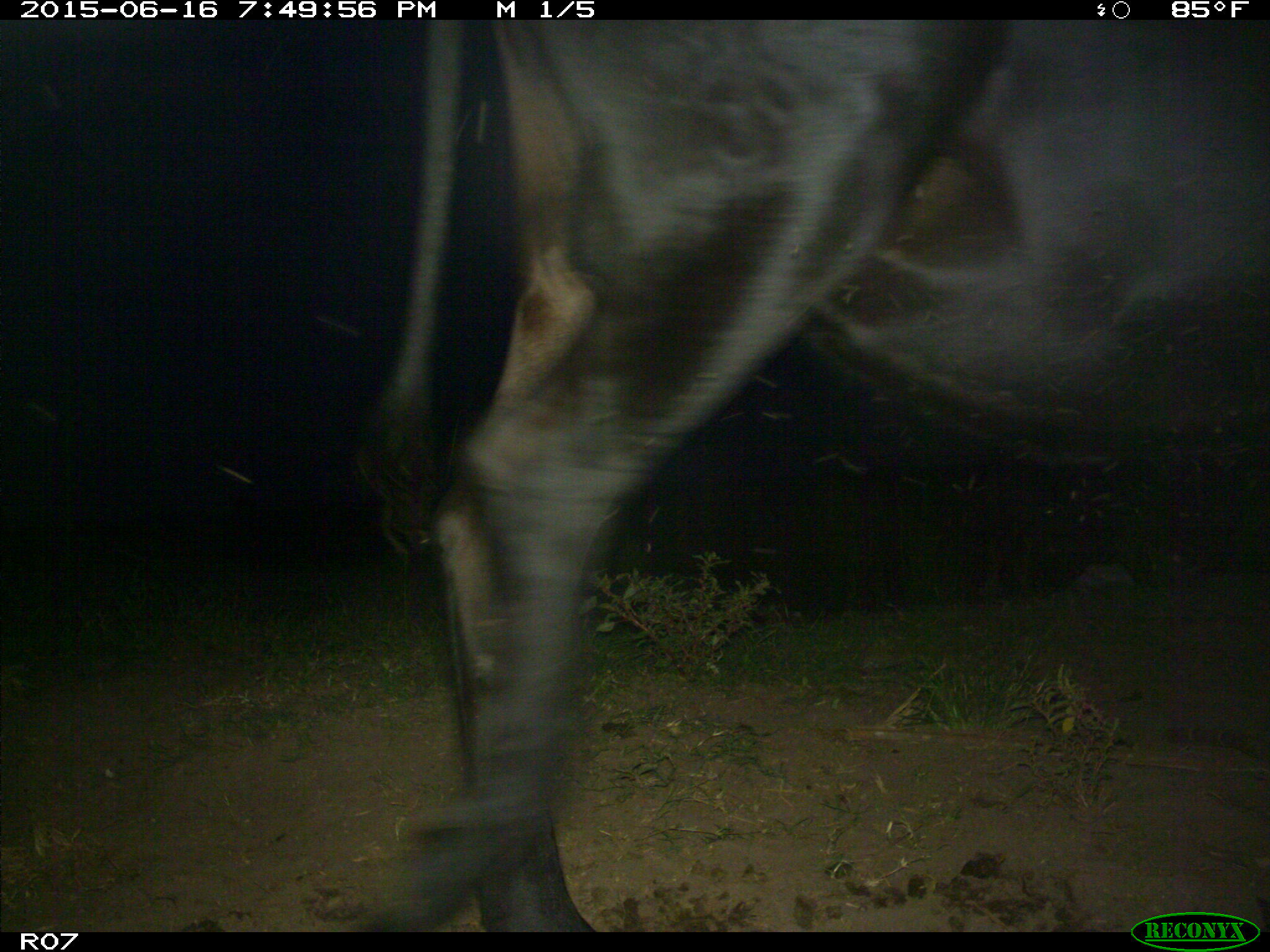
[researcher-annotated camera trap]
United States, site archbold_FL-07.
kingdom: Animalia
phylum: Chordata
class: Mammalia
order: Artiodactyla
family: Bovidae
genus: Bos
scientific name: Bos taurus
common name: domestic cow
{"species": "Bos taurus (domestic cow)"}